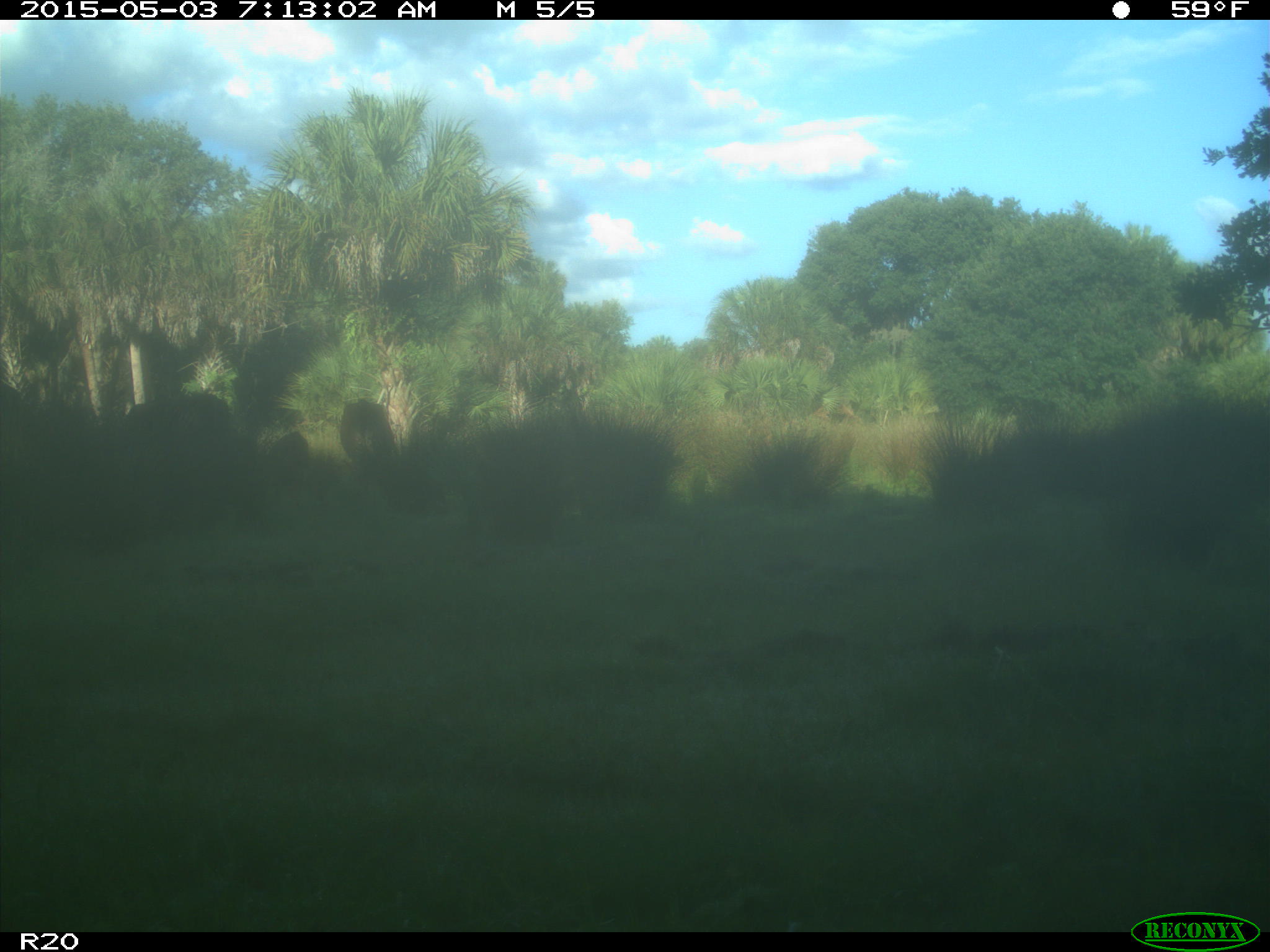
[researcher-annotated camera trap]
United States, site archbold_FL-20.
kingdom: Animalia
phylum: Chordata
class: Mammalia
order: Artiodactyla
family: Bovidae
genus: Bos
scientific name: Bos taurus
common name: domestic cow